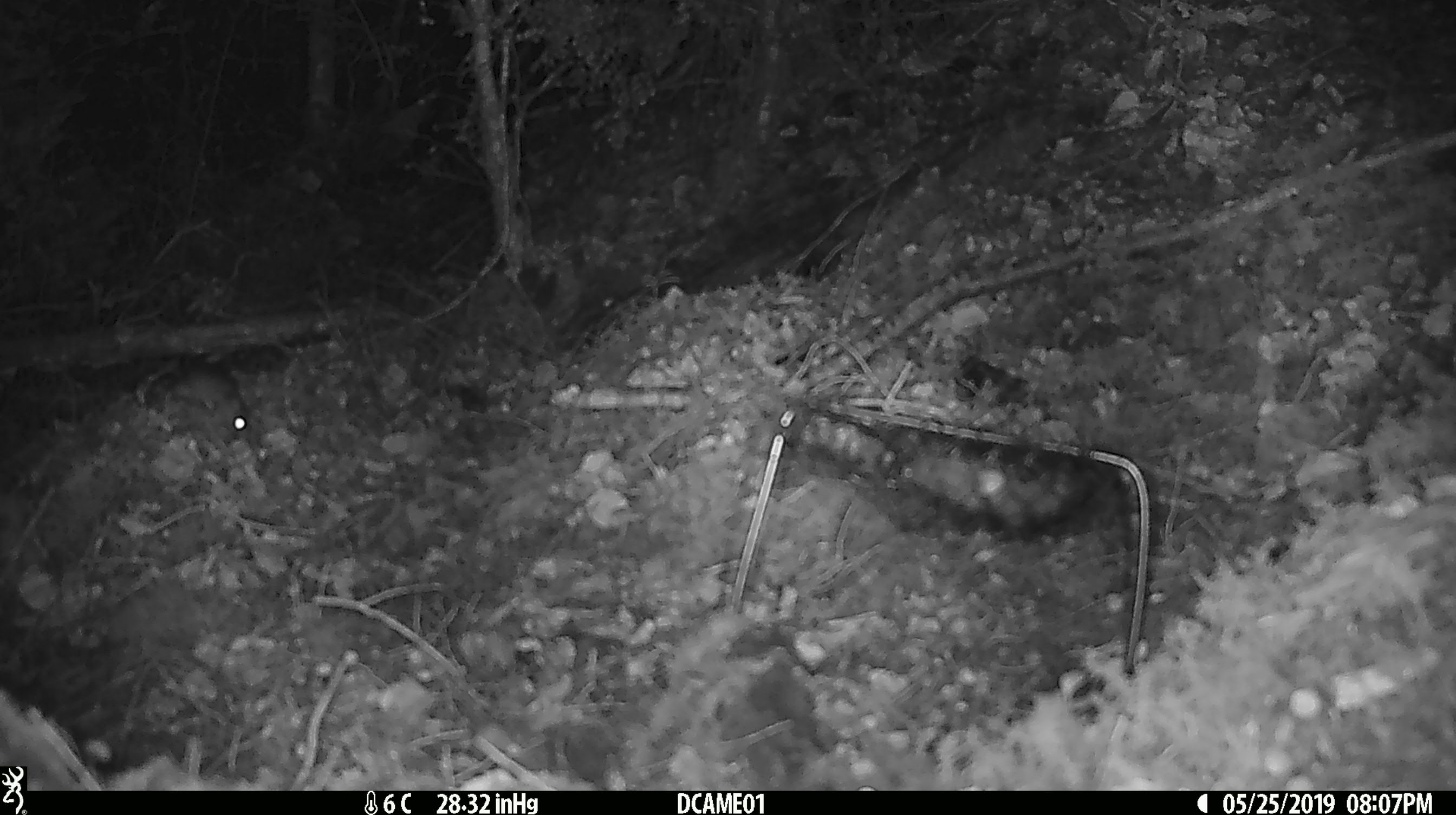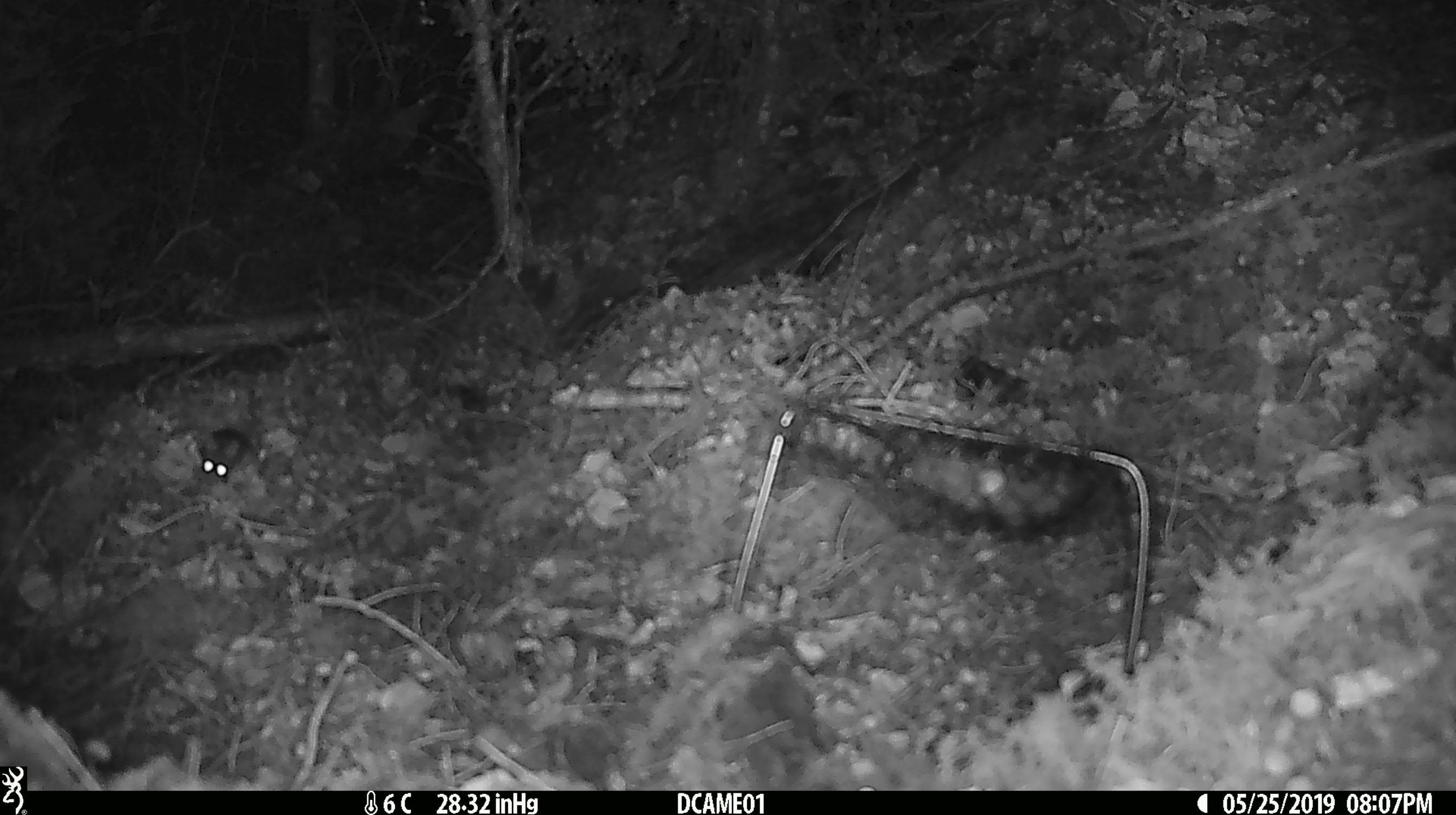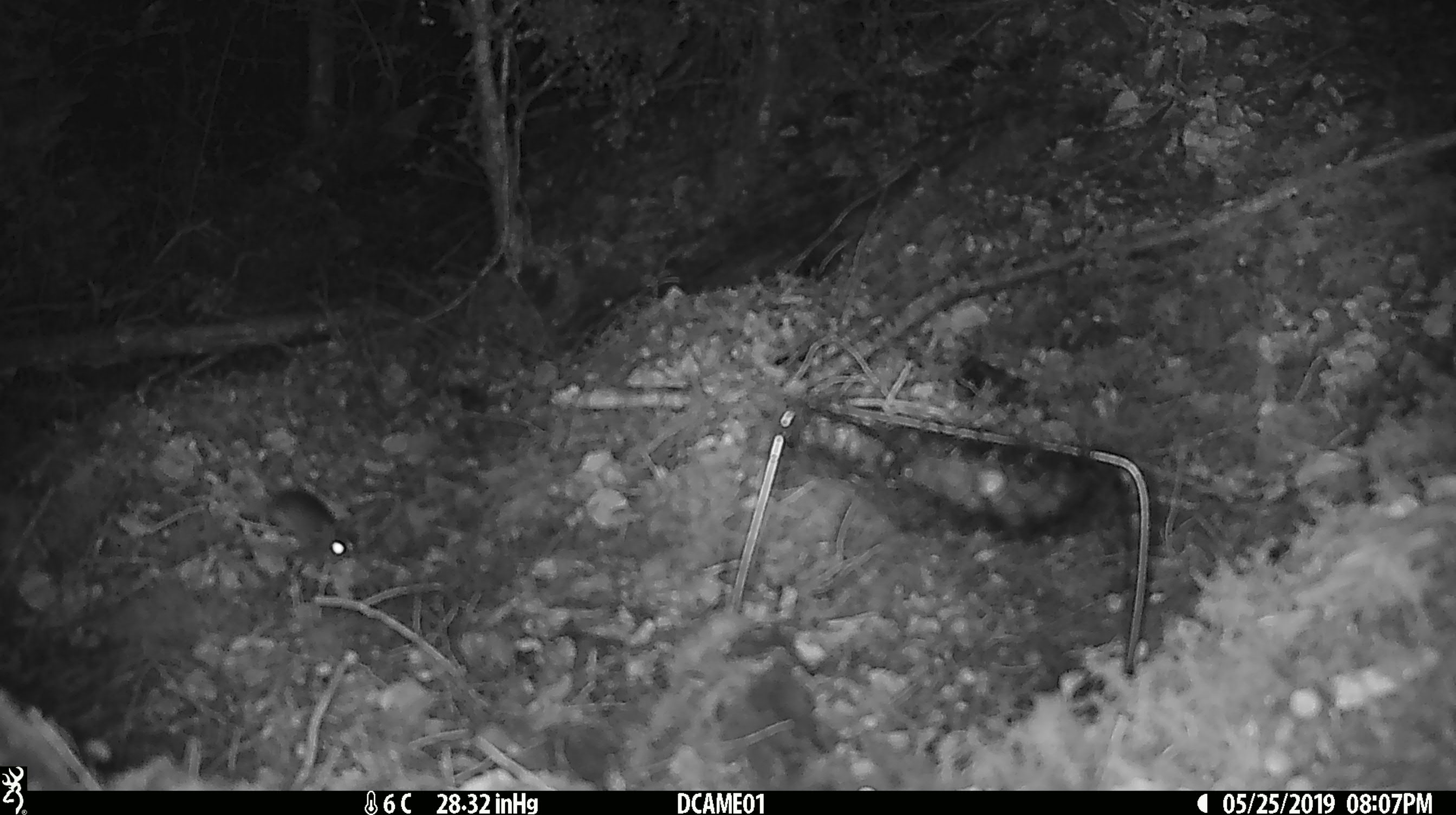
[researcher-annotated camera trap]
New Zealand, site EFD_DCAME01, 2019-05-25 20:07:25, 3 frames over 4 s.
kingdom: Animalia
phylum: Chordata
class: Mammalia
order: Rodentia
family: Muridae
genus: Mus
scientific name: Mus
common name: mouse